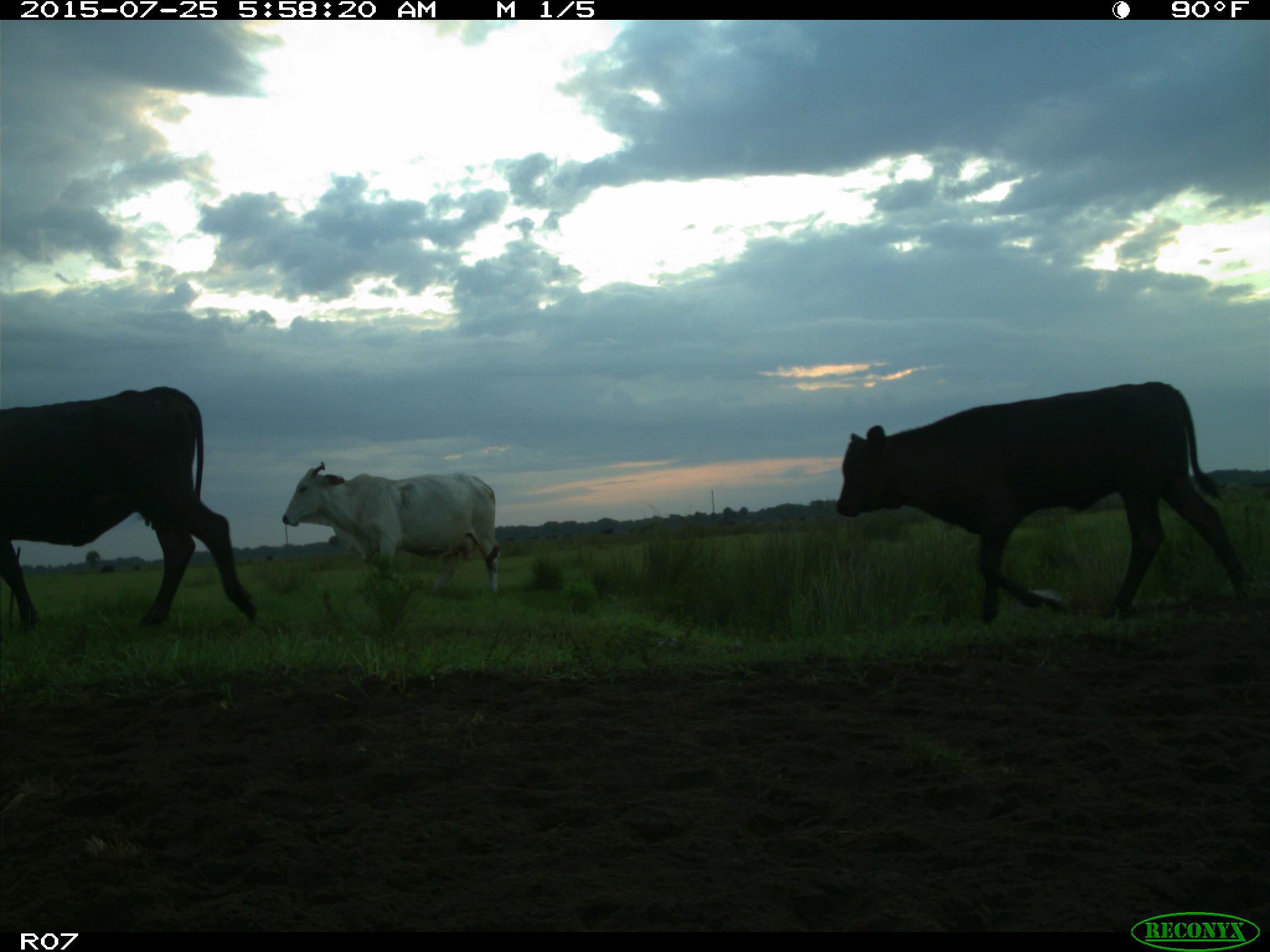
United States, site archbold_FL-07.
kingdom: Animalia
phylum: Chordata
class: Mammalia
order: Artiodactyla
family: Bovidae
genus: Bos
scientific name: Bos taurus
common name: domestic cow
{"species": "Bos taurus (domestic cow)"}